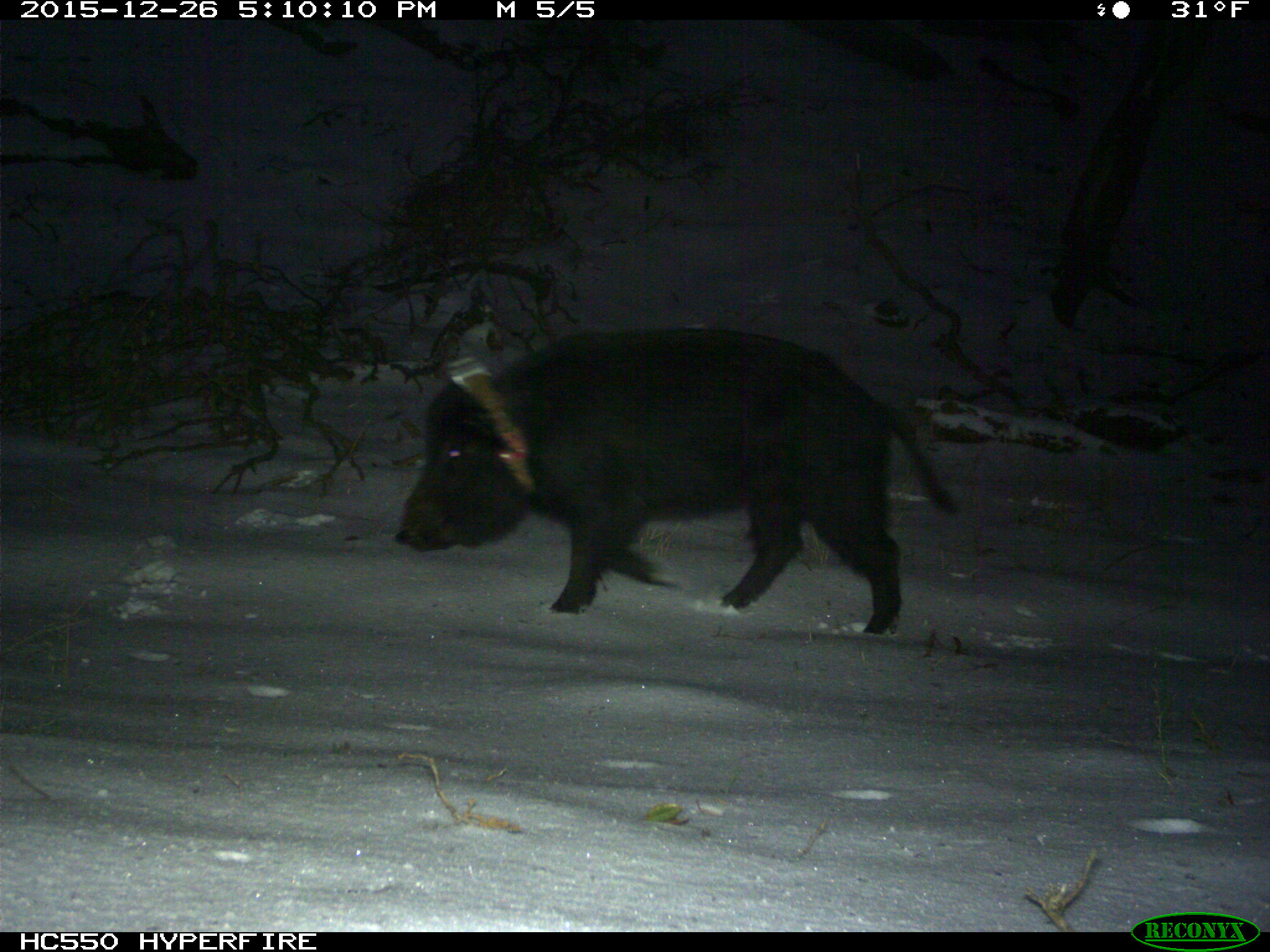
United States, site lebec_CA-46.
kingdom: Animalia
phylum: Chordata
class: Mammalia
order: Artiodactyla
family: Suidae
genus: Sus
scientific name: Sus scrofa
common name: wild boar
Sus scrofa (wild boar).